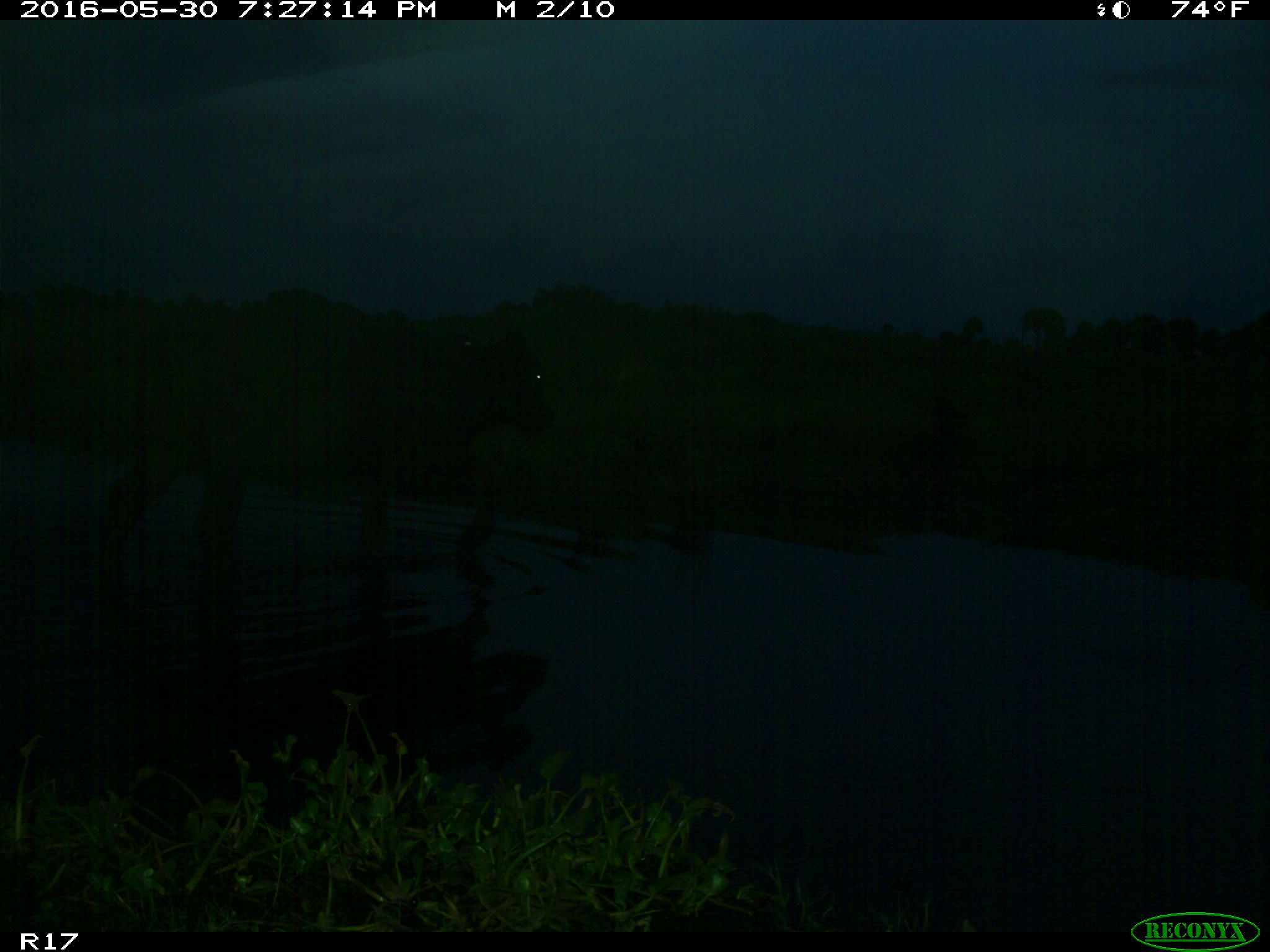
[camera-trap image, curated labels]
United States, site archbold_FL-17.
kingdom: Animalia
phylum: Chordata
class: Mammalia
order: Artiodactyla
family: Bovidae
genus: Bos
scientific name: Bos taurus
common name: domestic cow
Bos taurus (domestic cow).